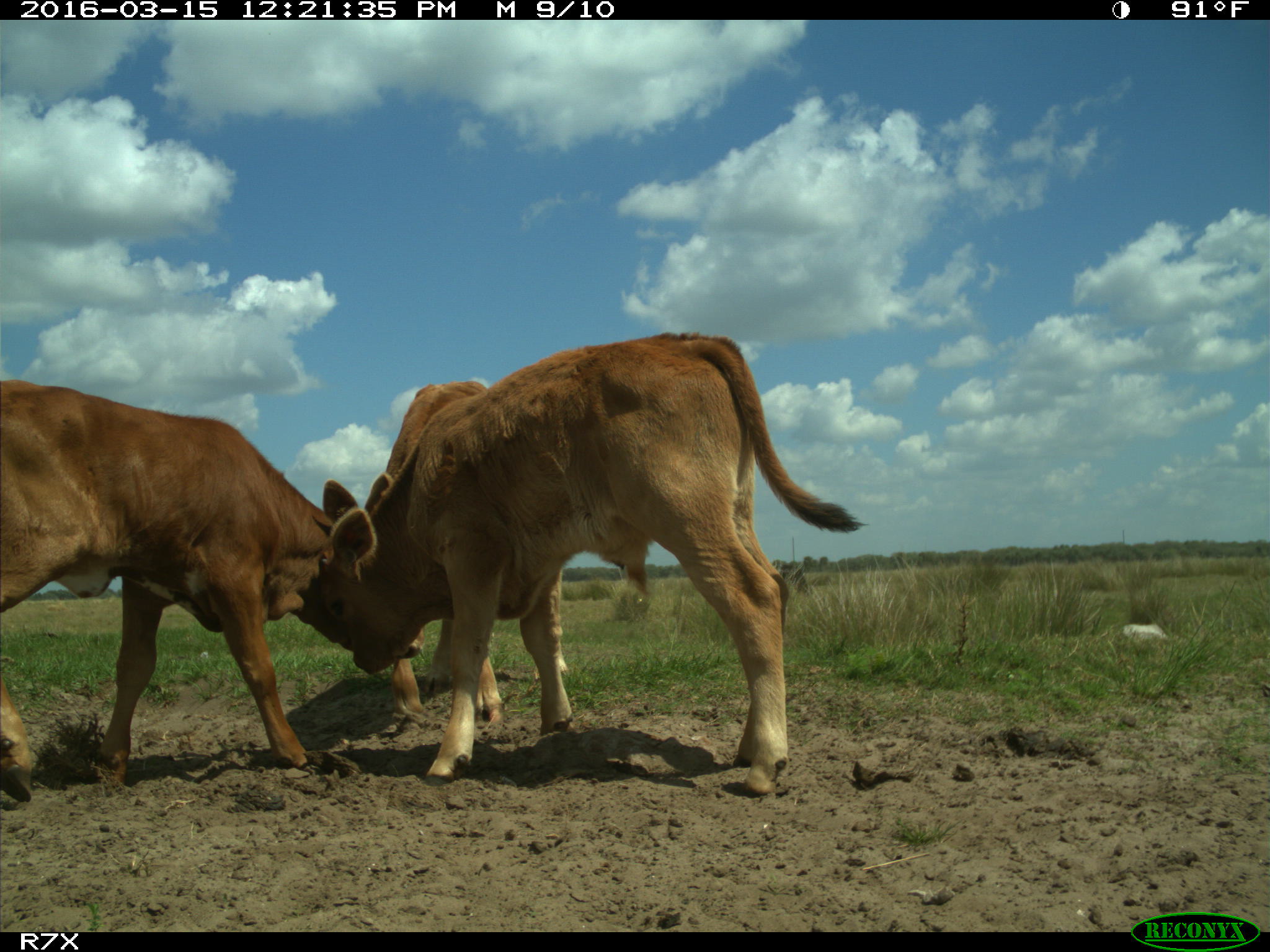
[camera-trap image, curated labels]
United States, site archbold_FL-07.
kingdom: Animalia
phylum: Chordata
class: Mammalia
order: Artiodactyla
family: Bovidae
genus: Bos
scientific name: Bos taurus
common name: domestic cow